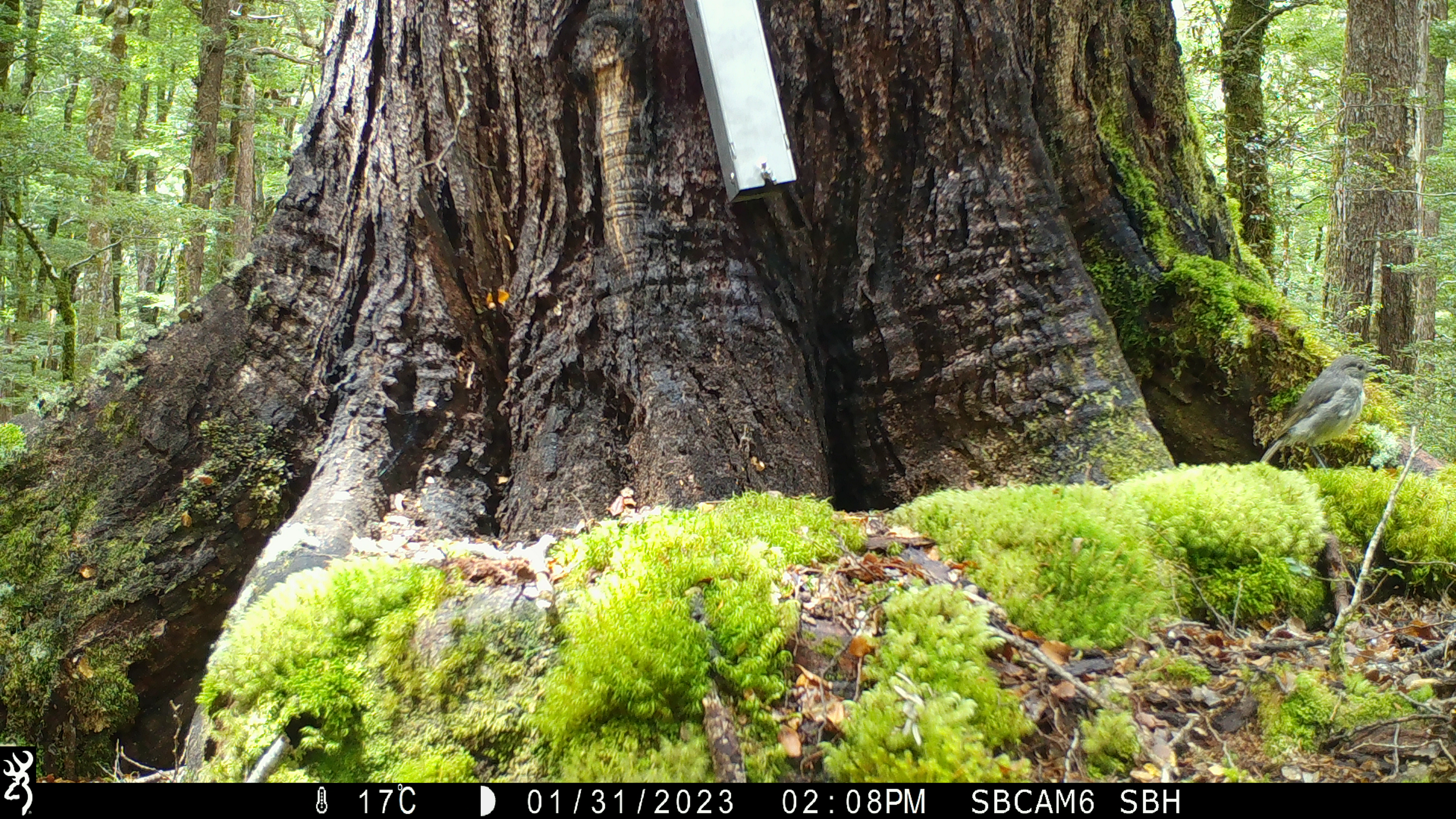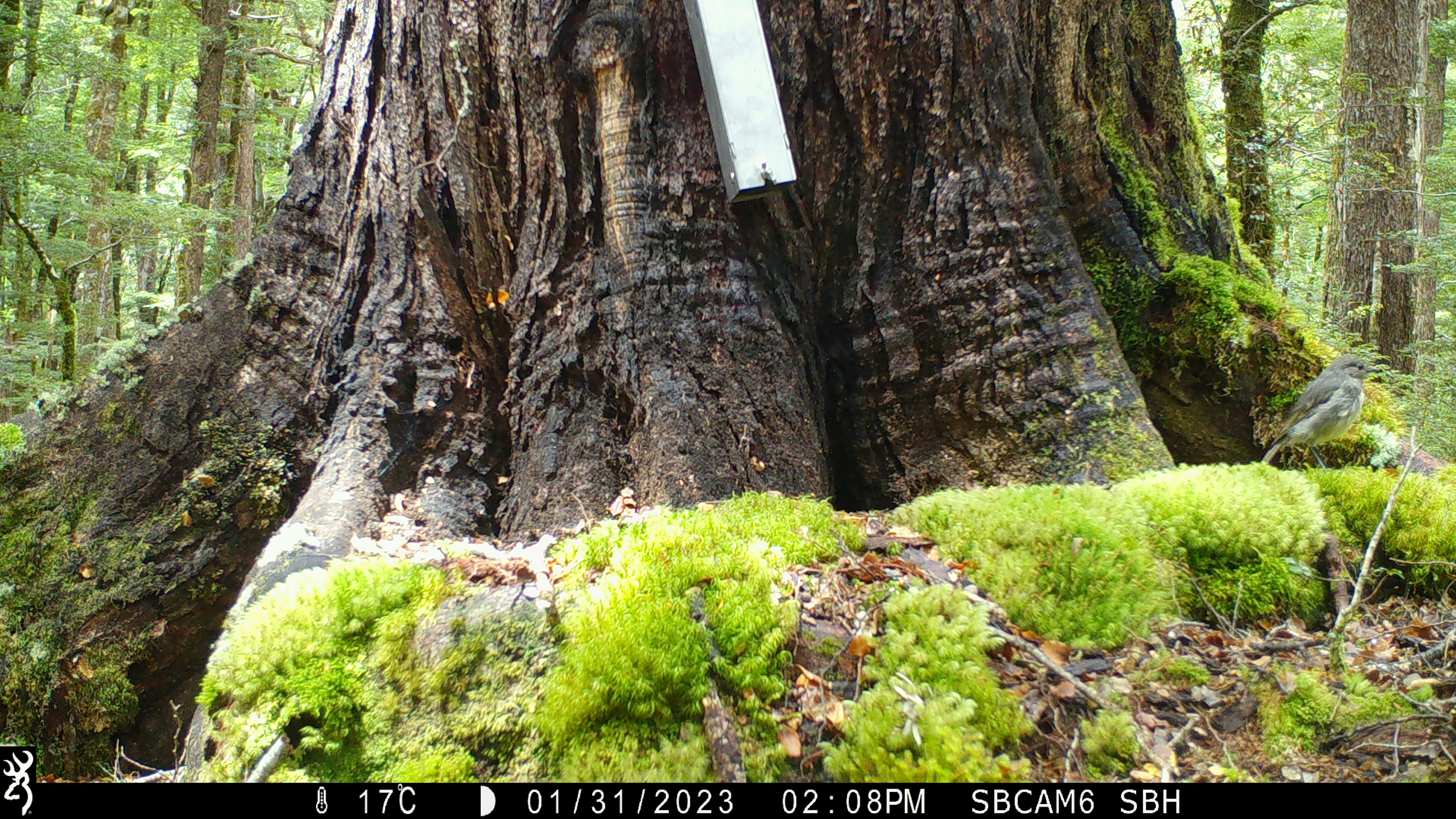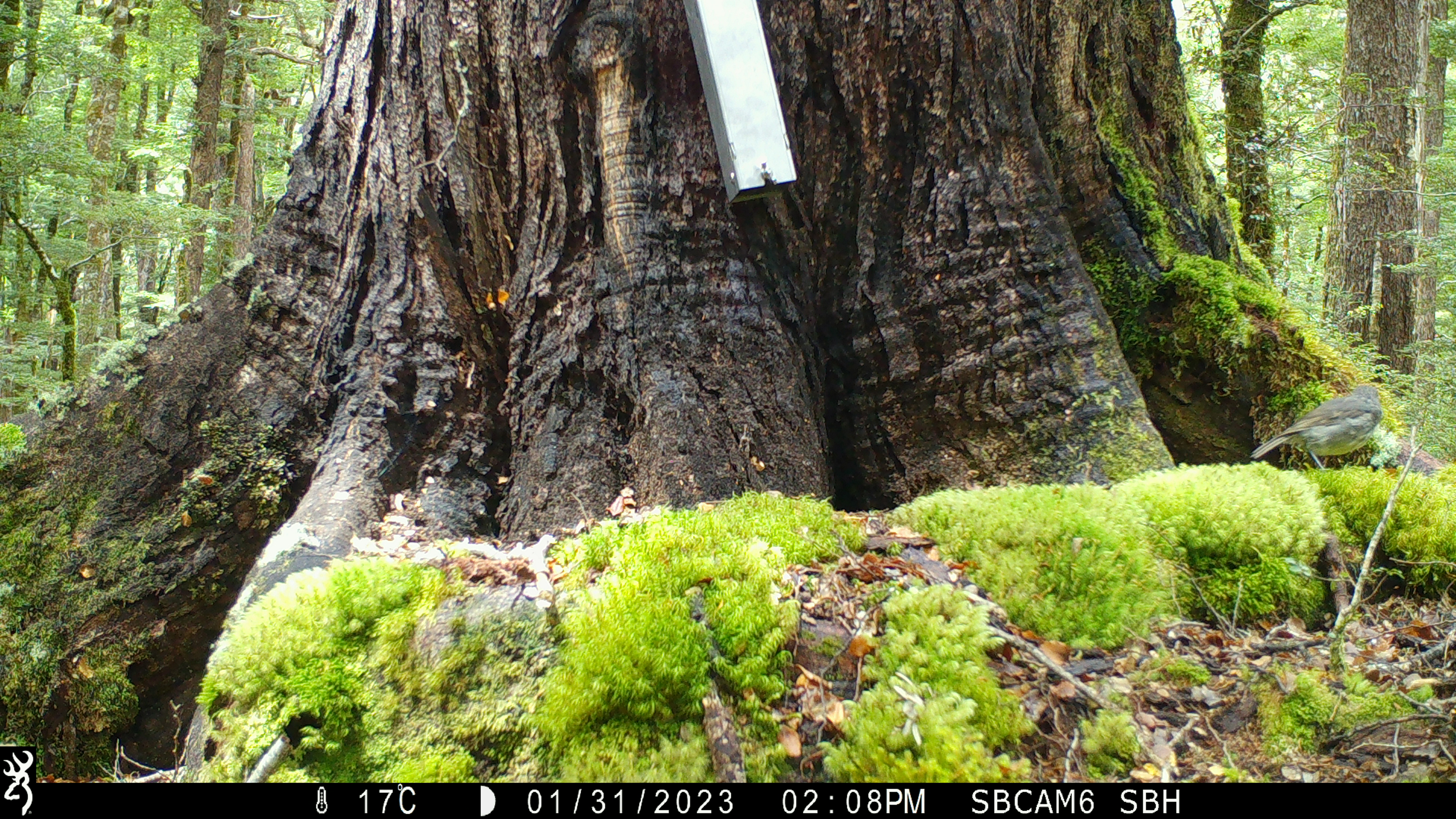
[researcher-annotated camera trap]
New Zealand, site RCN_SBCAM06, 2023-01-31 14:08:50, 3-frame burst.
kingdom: Animalia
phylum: Chordata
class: Aves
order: Passeriformes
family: Petroicidae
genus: Petroica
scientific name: Petroica australis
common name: new zealand robin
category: robin